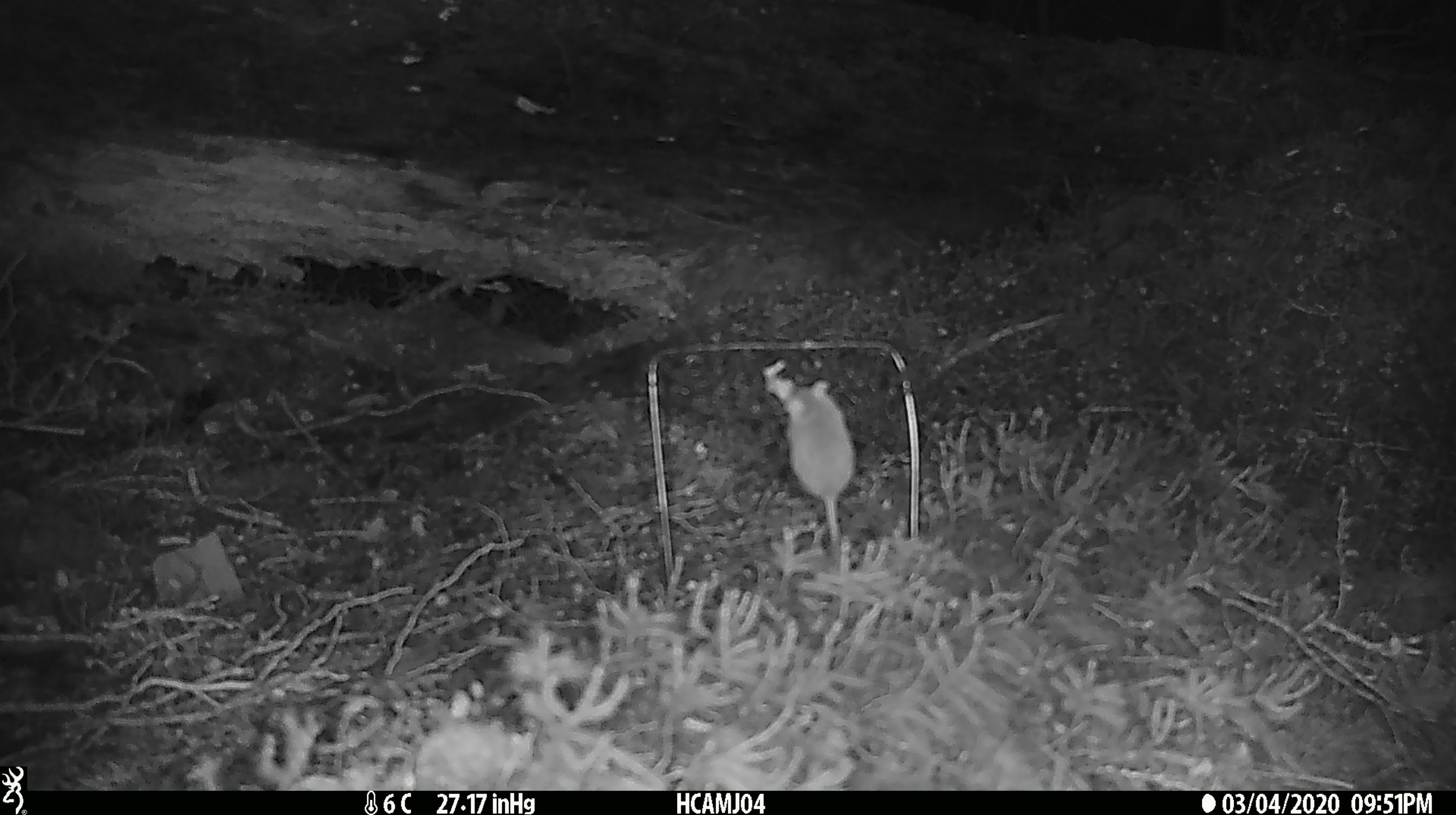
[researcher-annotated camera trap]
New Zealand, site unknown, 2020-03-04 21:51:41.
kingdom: Animalia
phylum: Chordata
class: Mammalia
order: Rodentia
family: Muridae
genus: Mus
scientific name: Mus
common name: mouse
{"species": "mouse (Mus)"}